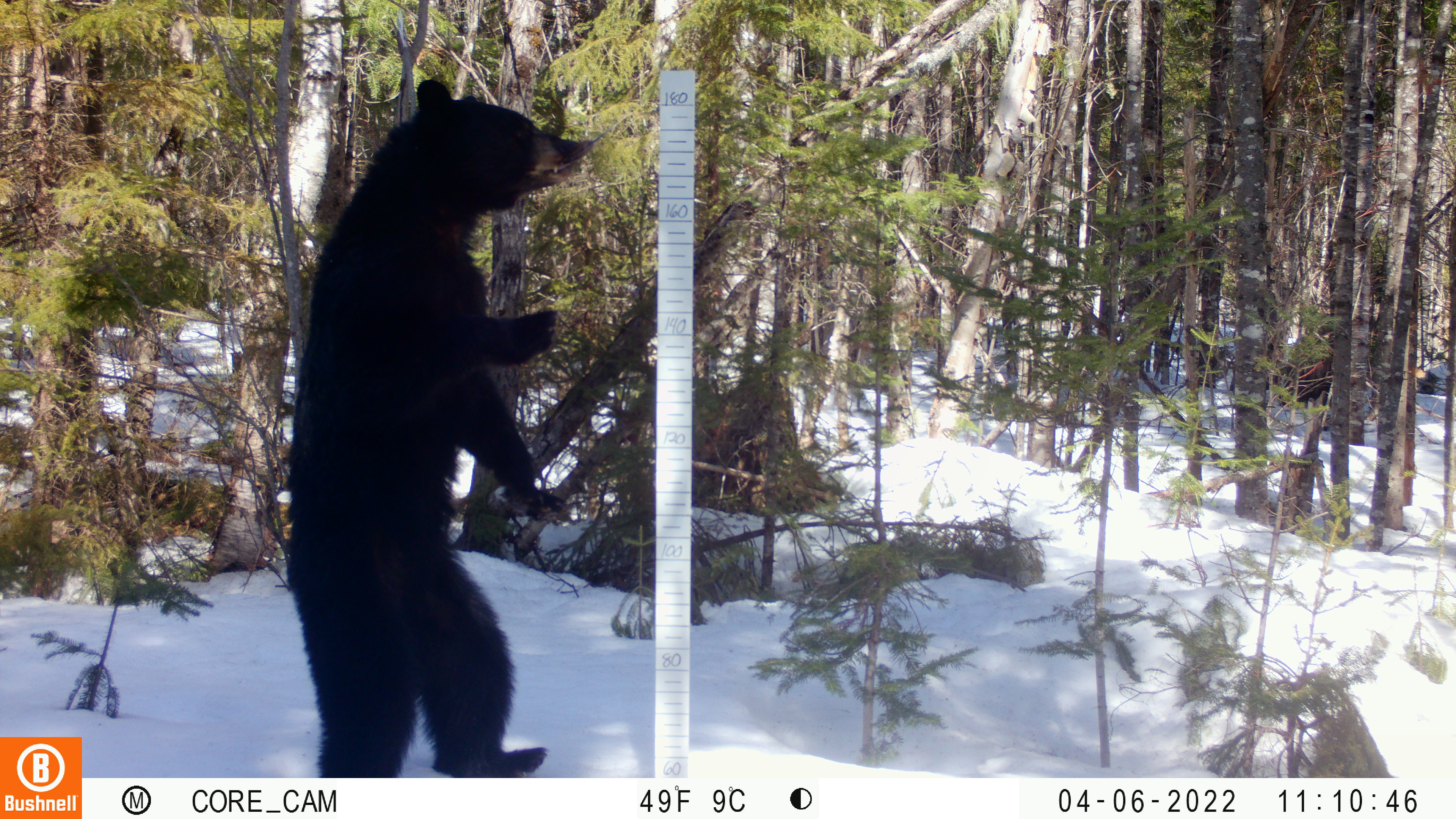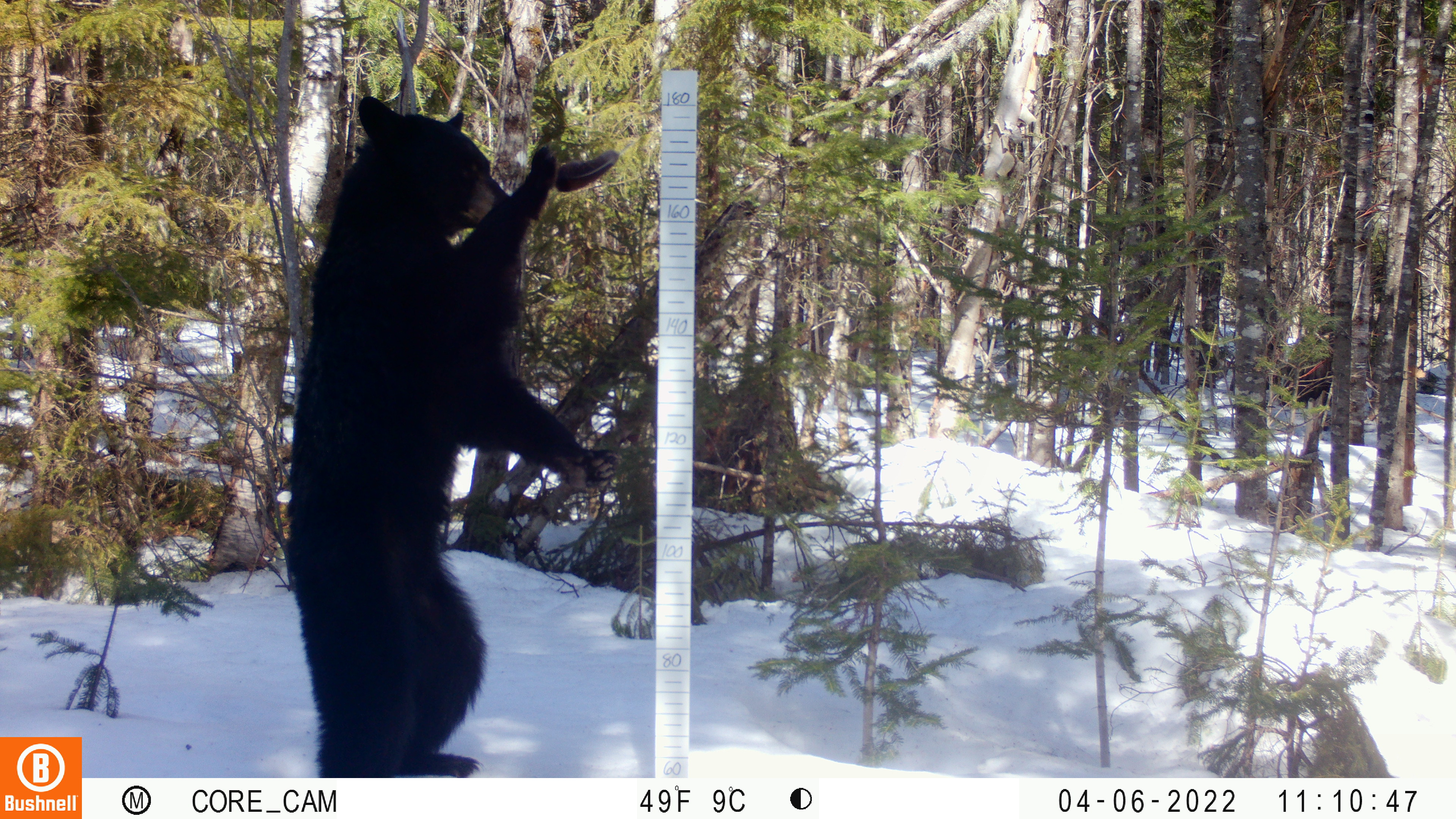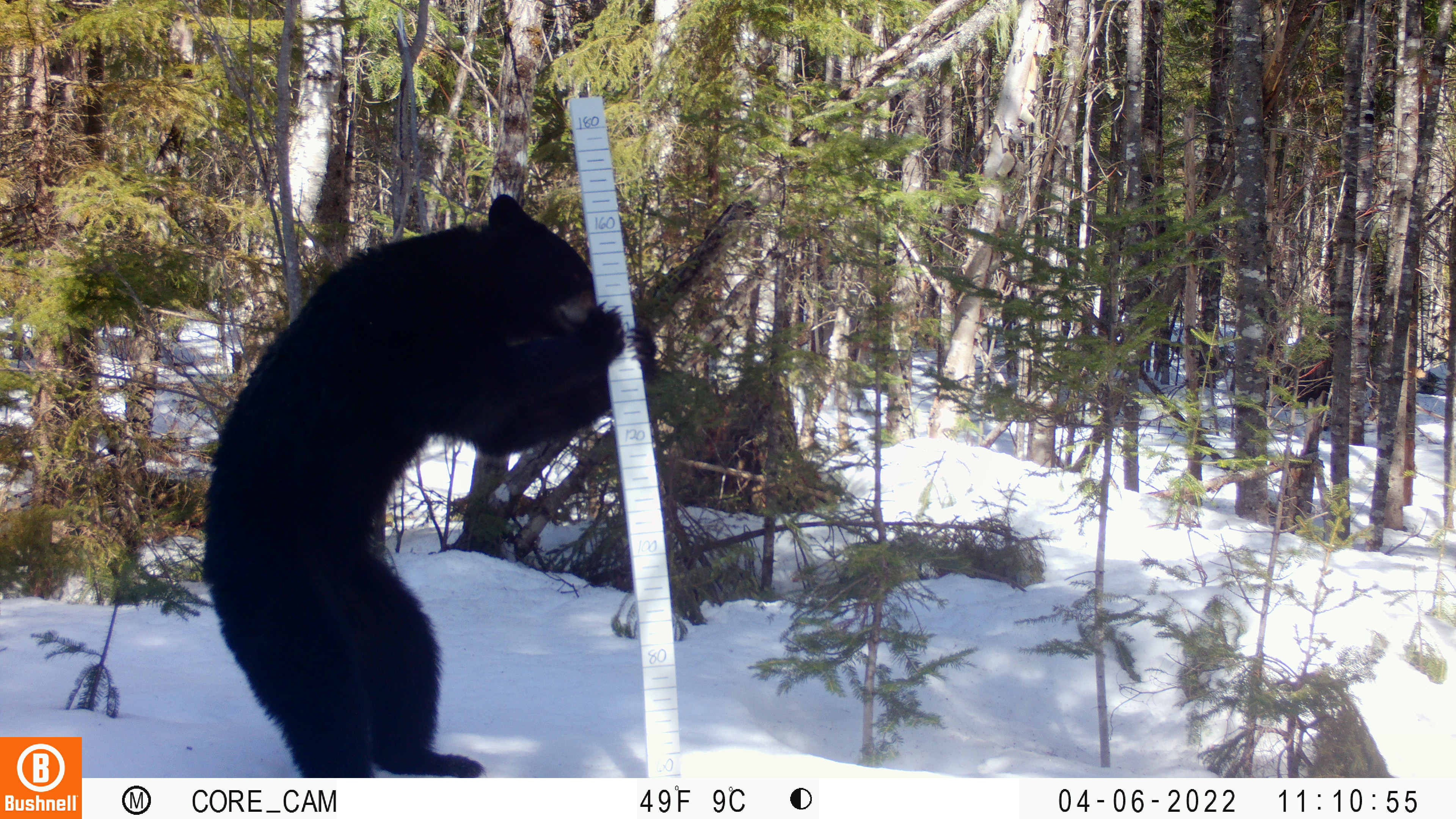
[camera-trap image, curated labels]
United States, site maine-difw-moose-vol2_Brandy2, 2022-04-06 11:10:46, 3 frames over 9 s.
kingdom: Animalia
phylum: Chordata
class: Mammalia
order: Carnivora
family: Ursidae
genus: Ursus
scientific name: Ursus americanus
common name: black bear